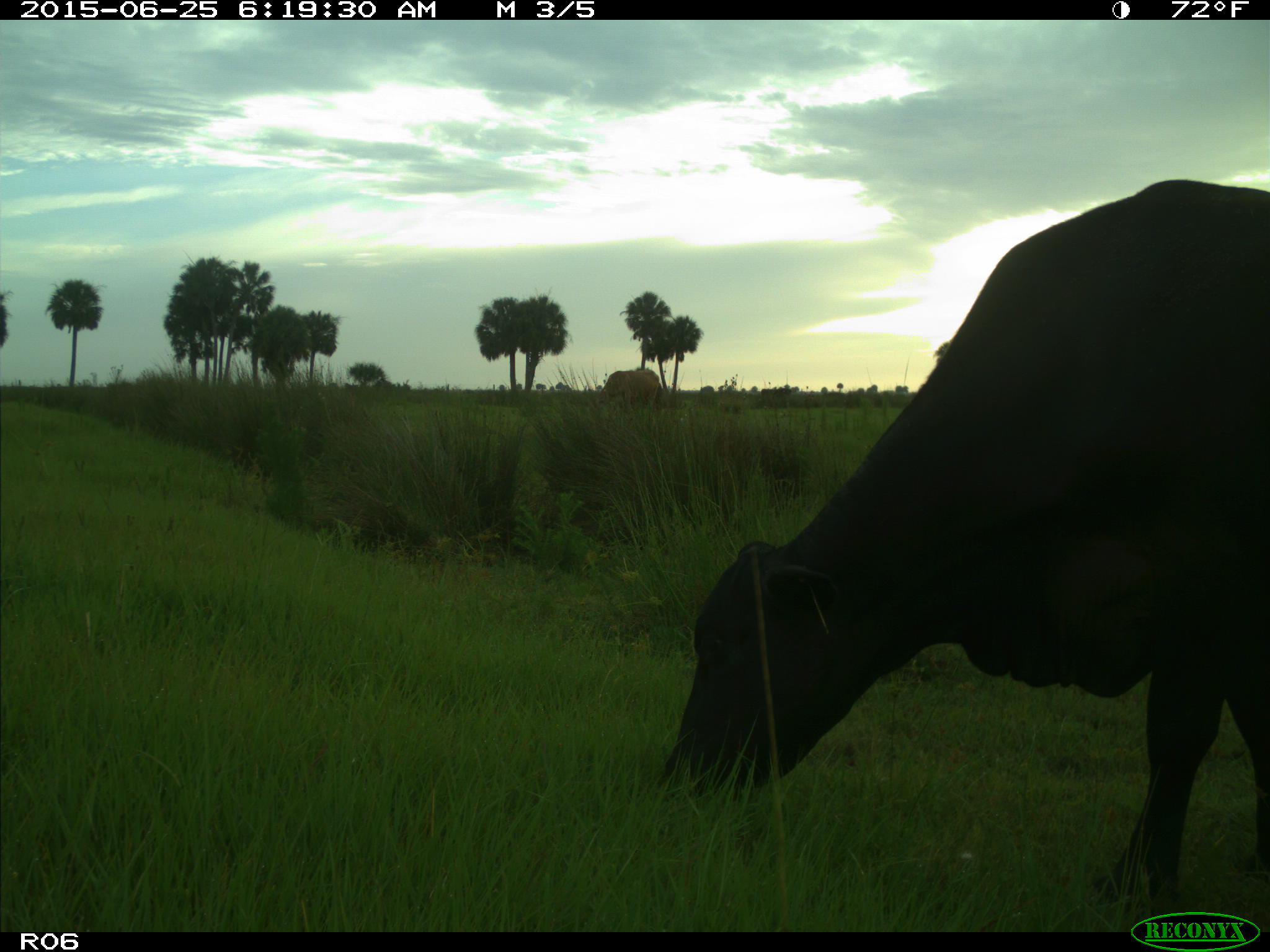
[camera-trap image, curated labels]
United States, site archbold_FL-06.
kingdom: Animalia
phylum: Chordata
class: Mammalia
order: Artiodactyla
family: Bovidae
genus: Bos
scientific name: Bos taurus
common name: domestic cow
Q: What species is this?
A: Bos taurus (domestic cow).